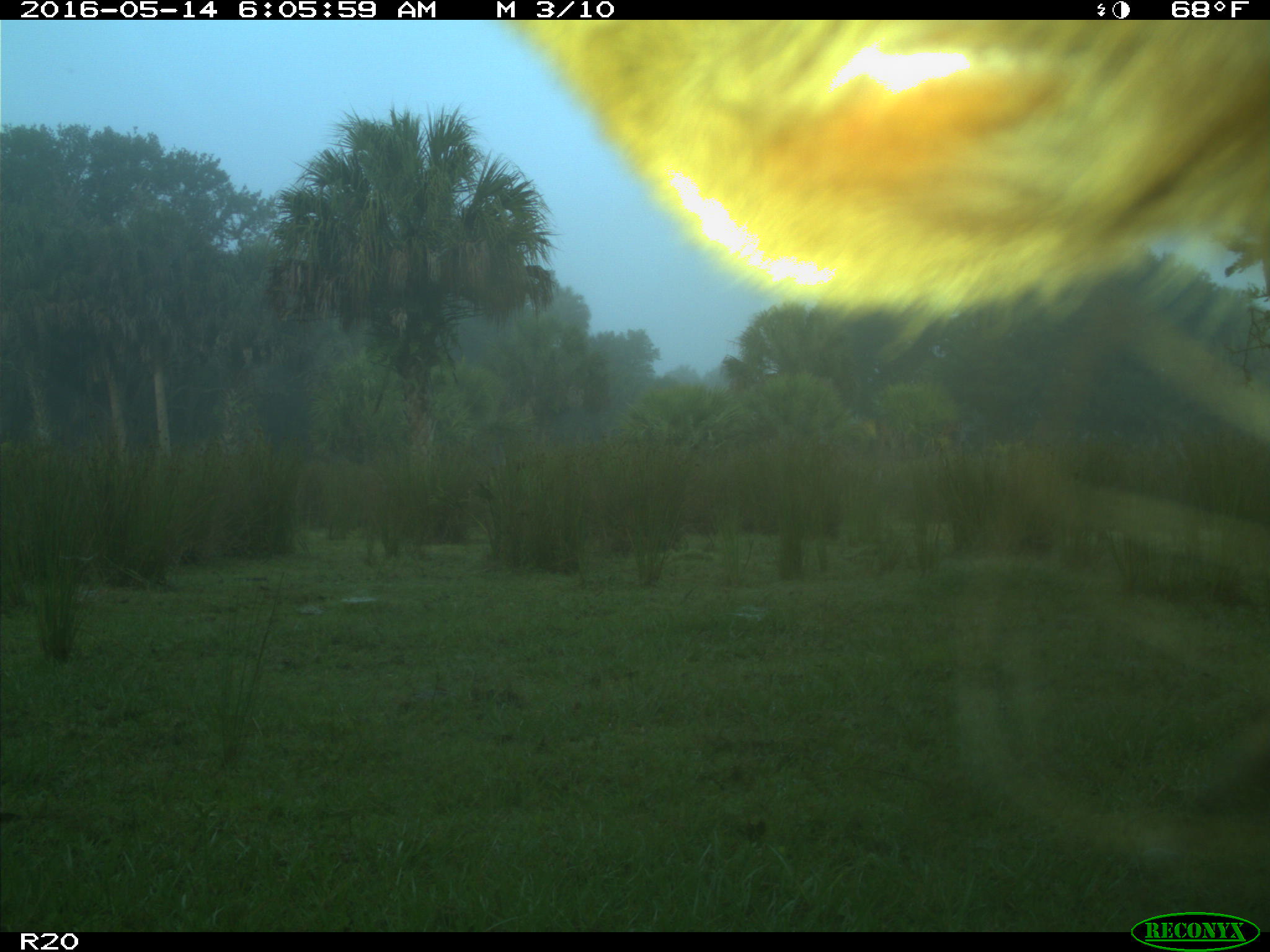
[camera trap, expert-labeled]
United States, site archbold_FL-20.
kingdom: Animalia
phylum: Chordata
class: Mammalia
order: Artiodactyla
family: Bovidae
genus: Bos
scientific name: Bos taurus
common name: domestic cow